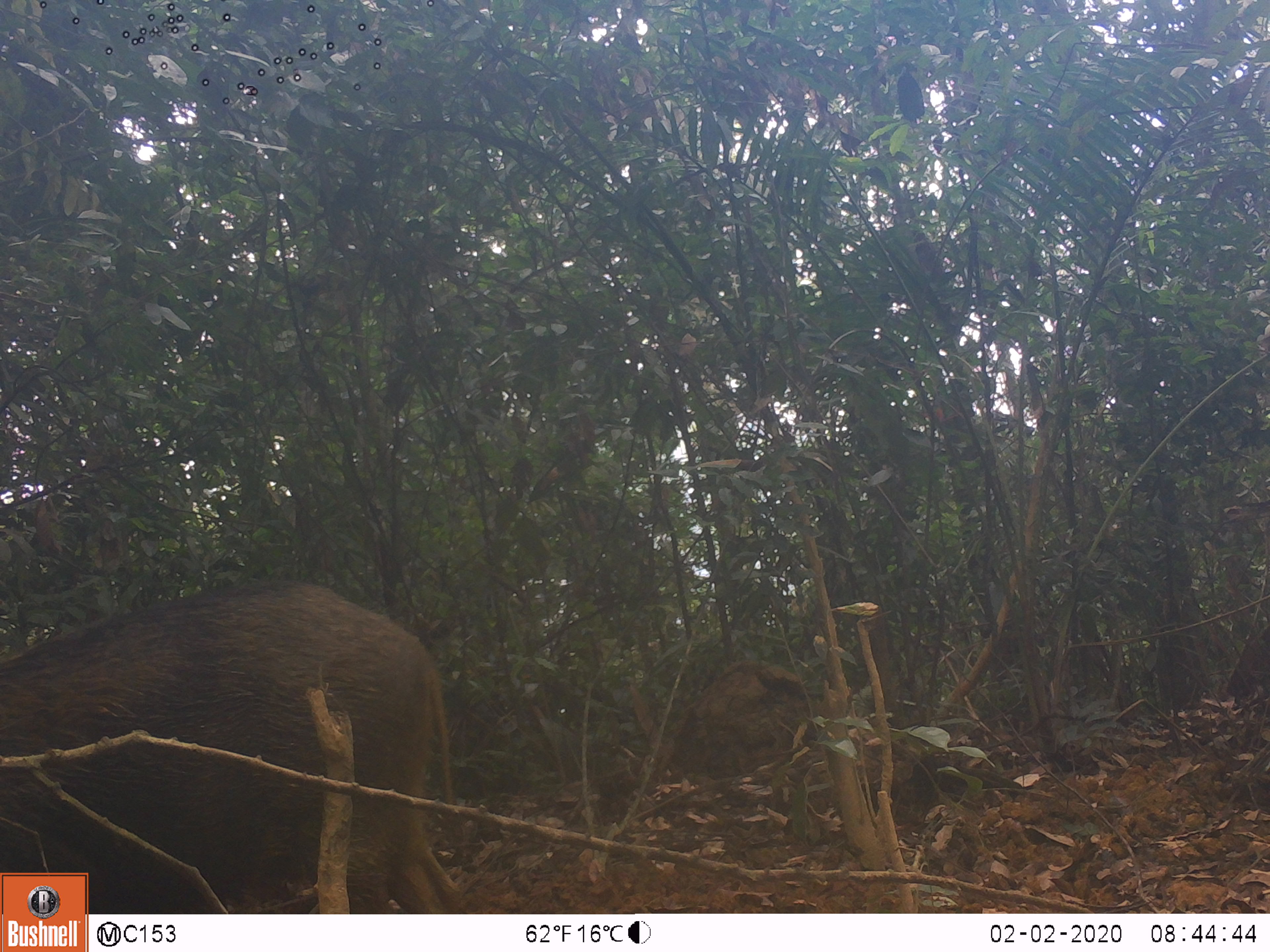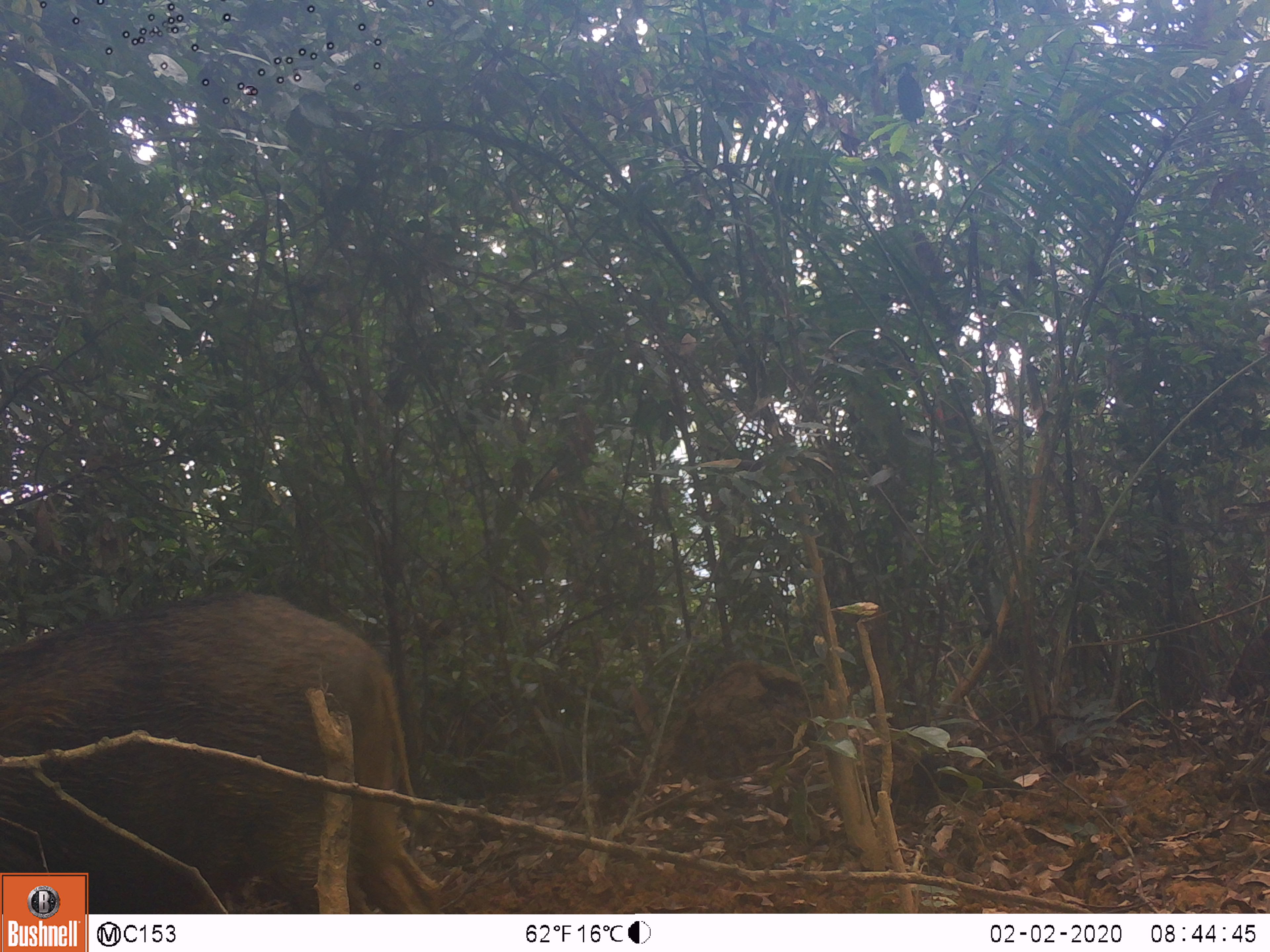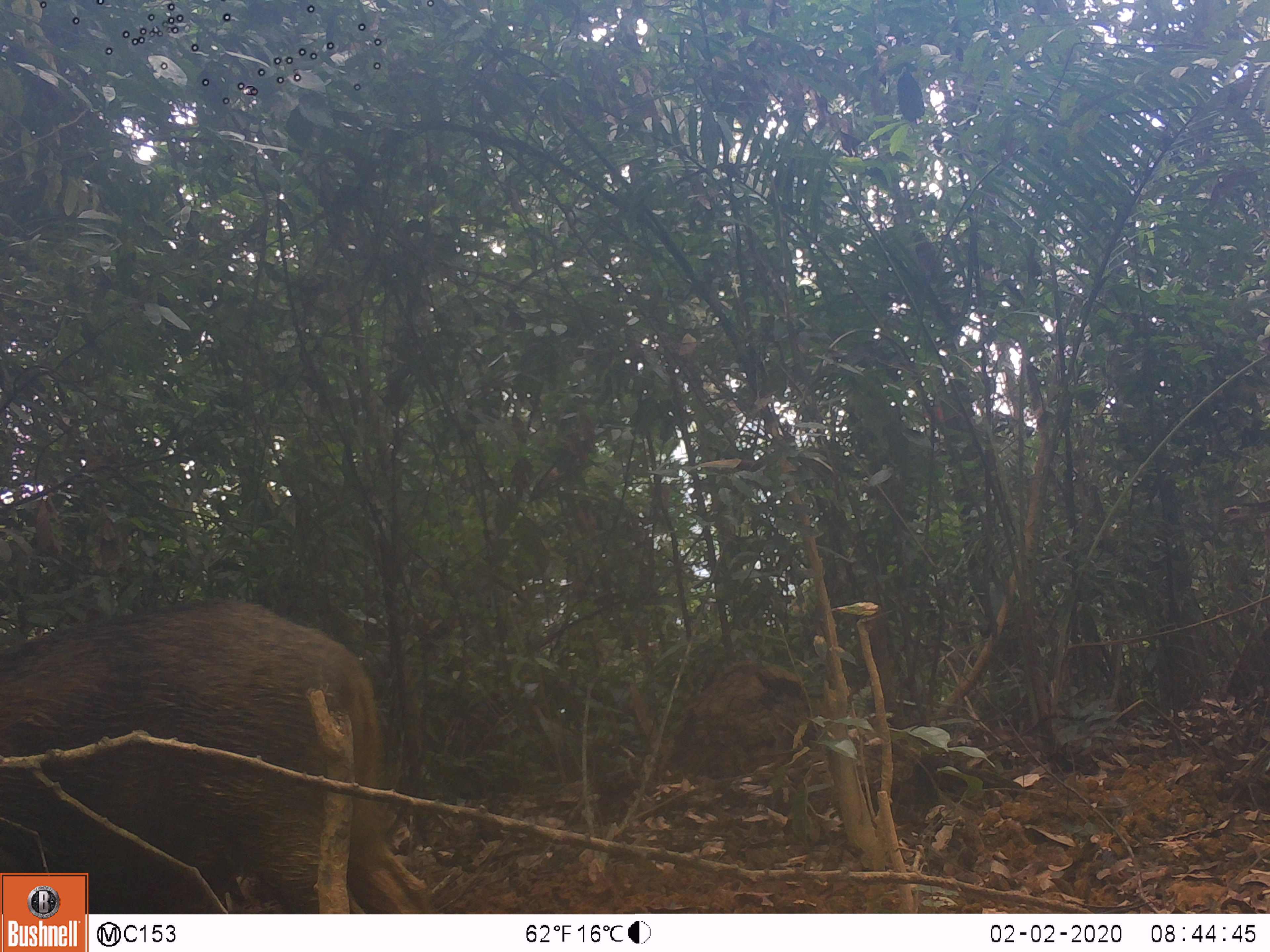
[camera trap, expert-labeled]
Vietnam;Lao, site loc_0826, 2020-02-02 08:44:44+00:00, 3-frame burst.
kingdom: Animalia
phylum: Chordata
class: Mammalia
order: Artiodactyla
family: Suidae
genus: Sus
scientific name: Sus scrofa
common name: eurasian wild pig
Eurasian wild pig (Sus scrofa). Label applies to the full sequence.